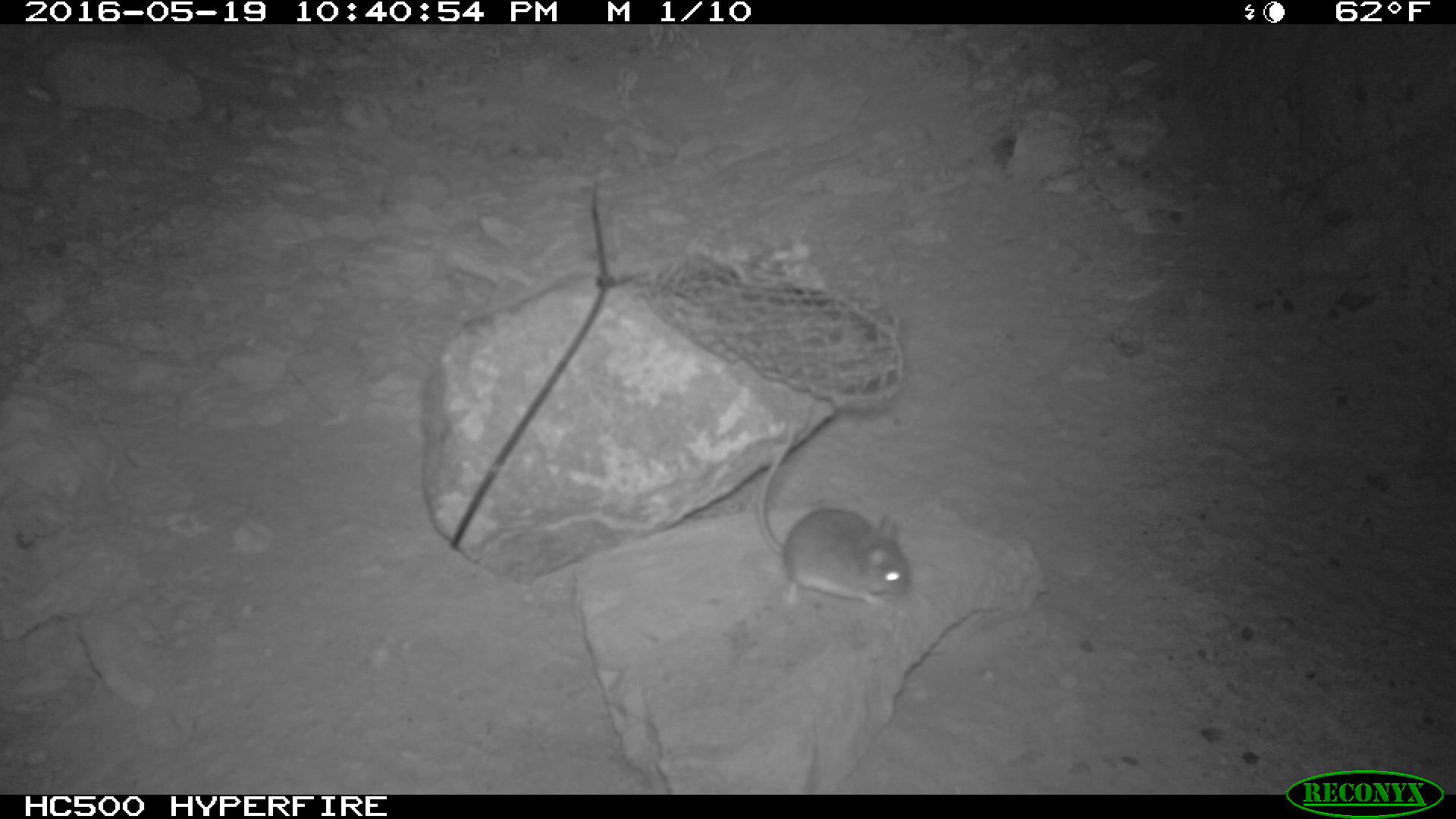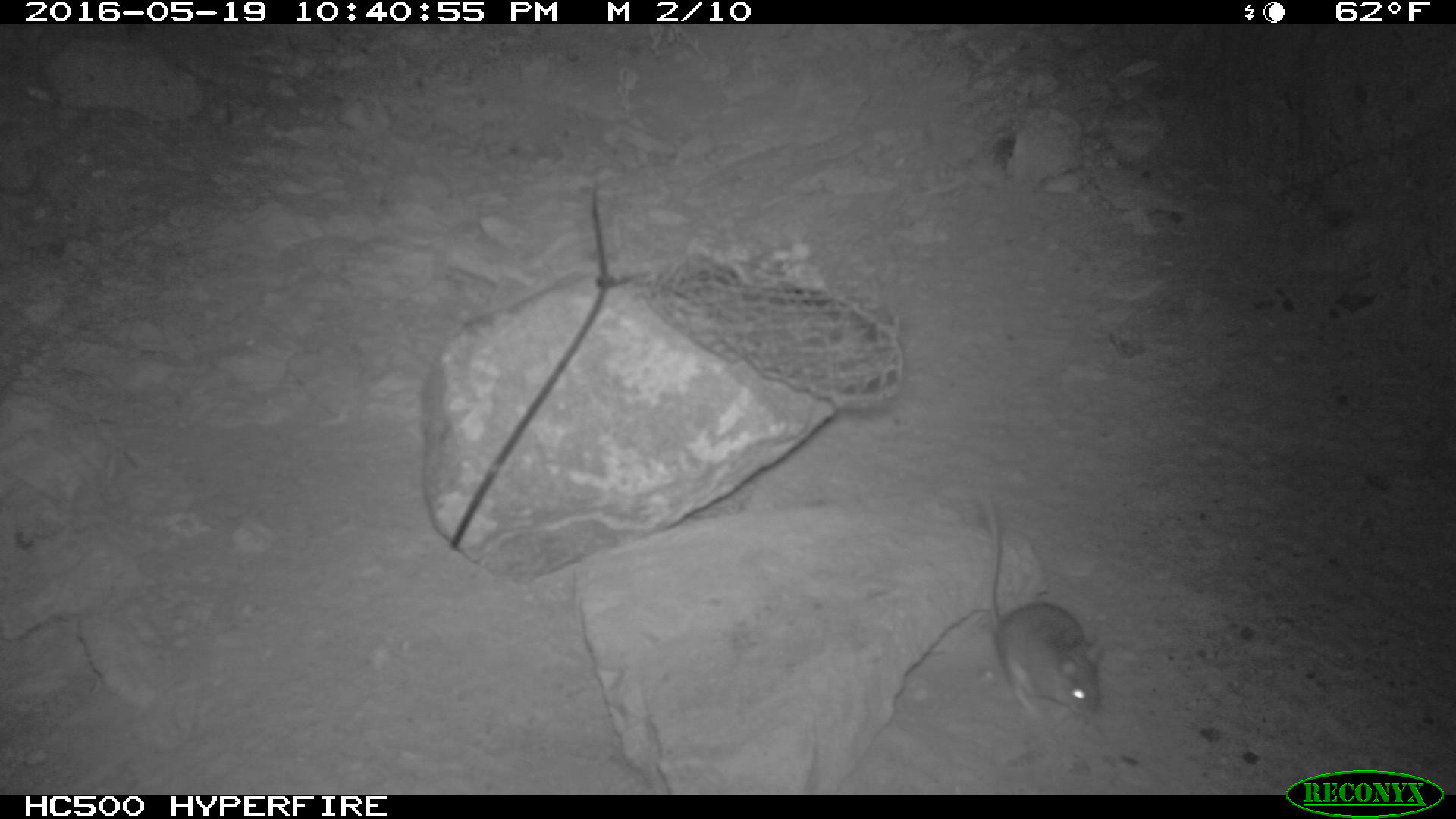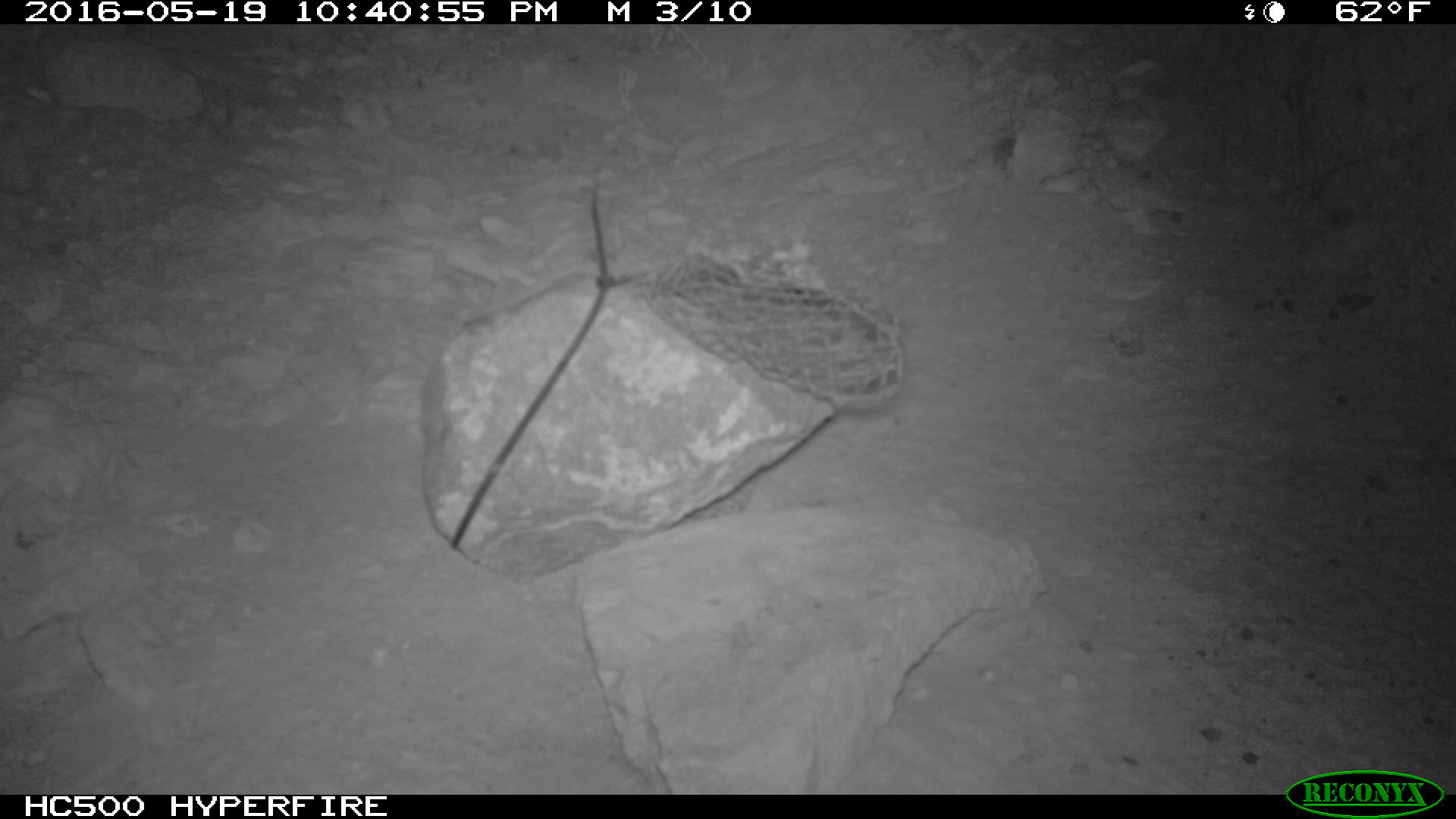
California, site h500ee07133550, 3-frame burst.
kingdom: Animalia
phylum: Chordata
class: Mammalia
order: Rodentia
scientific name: Rodentia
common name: rodent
Rodent (Rodentia).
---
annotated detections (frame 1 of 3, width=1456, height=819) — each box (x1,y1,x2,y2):
rodent: (758,419,911,610)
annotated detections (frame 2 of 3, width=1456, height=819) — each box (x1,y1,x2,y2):
rodent: (977,487,1109,719)